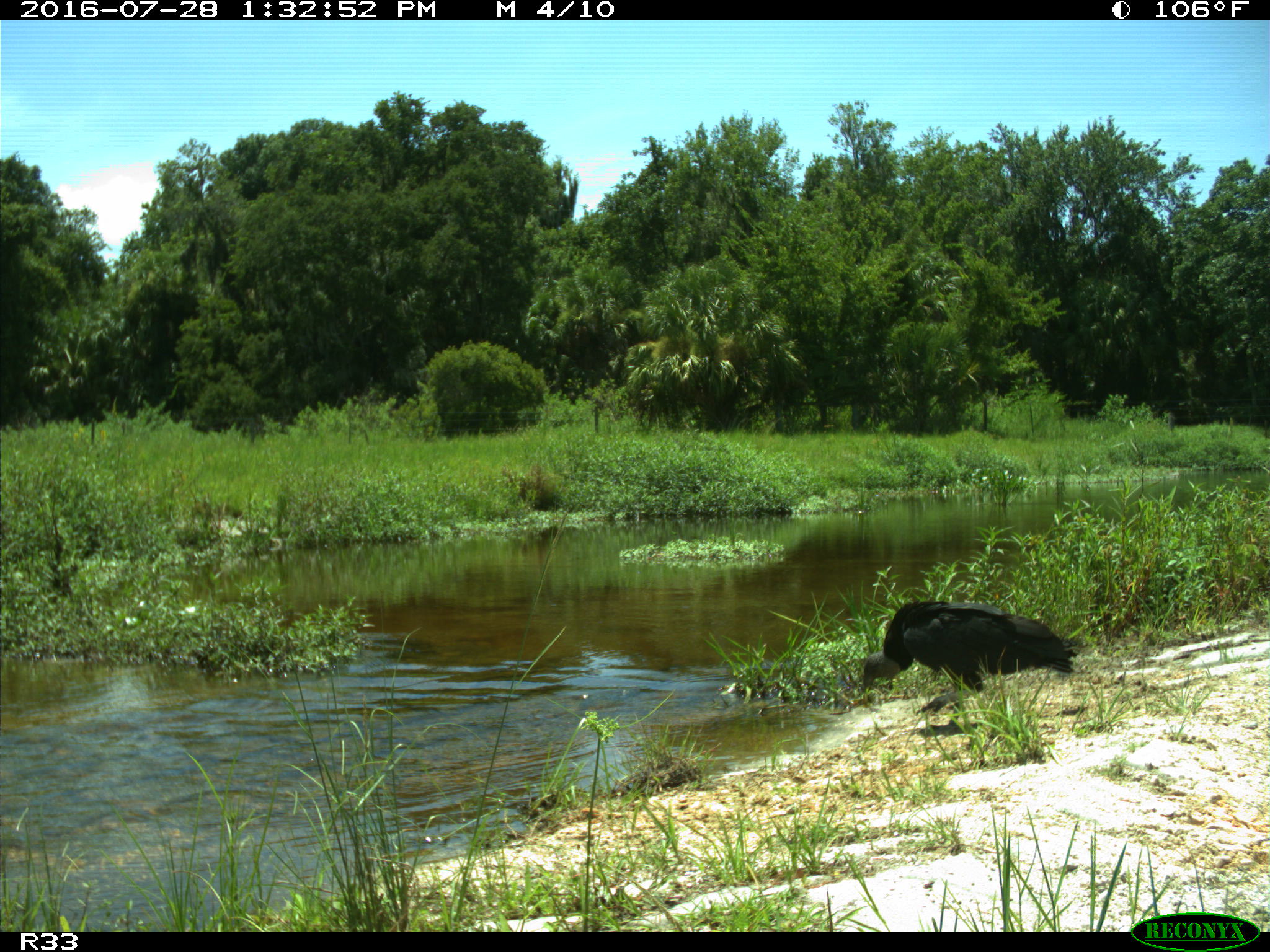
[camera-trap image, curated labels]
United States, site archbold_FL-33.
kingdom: Animalia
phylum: Chordata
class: Aves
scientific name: Aves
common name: birds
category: unidentified bird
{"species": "unidentified bird (birds) (Aves)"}